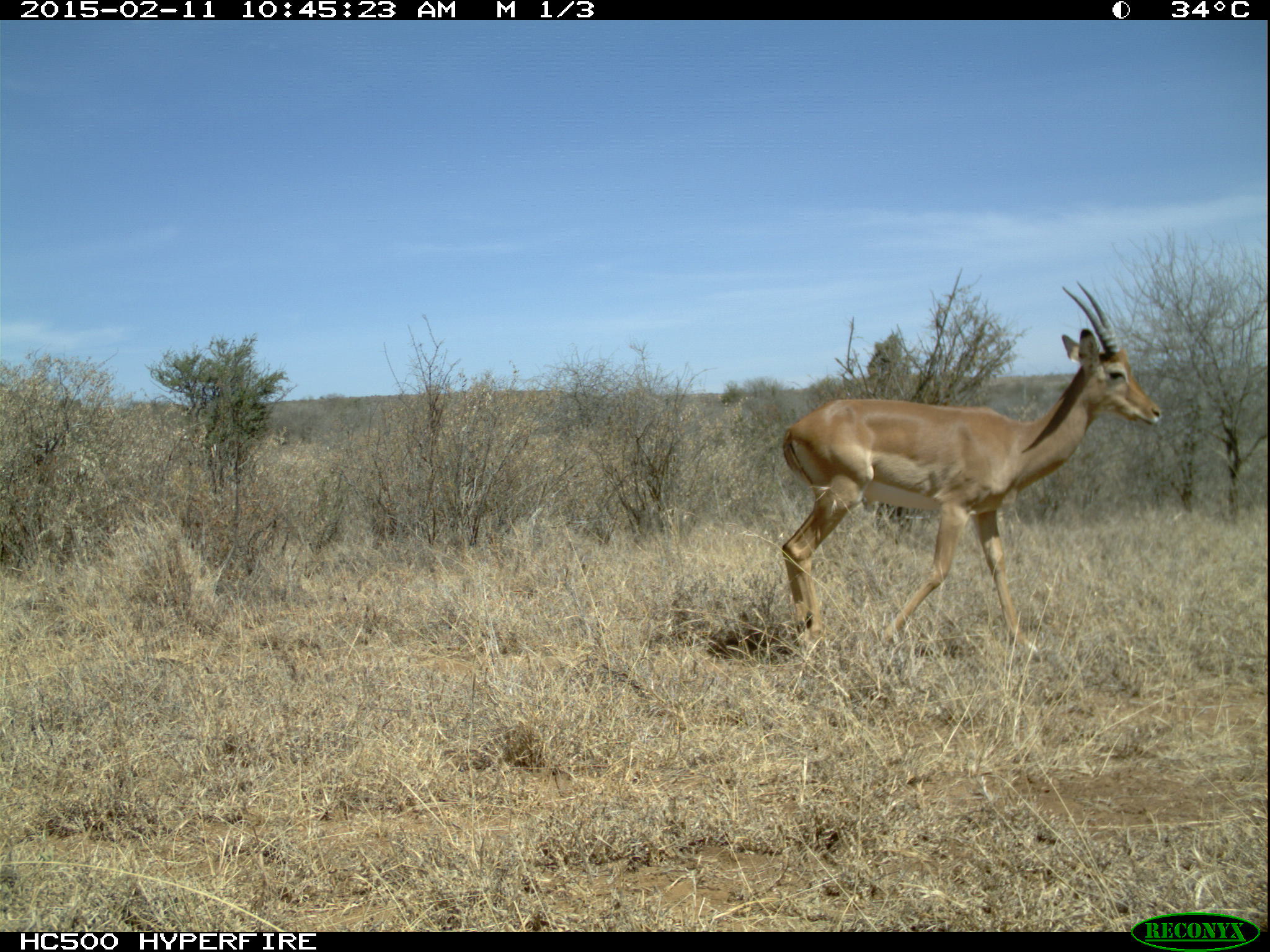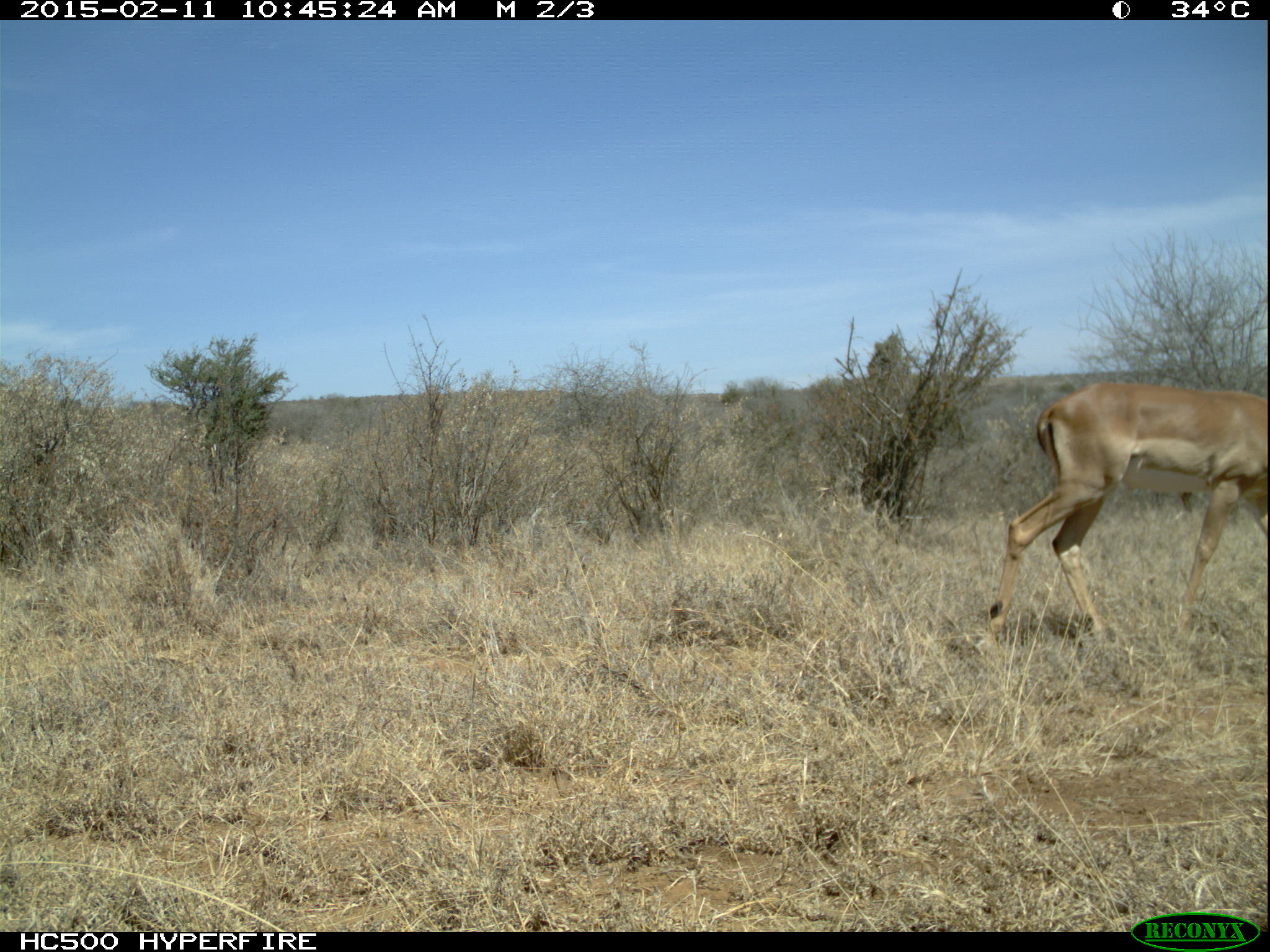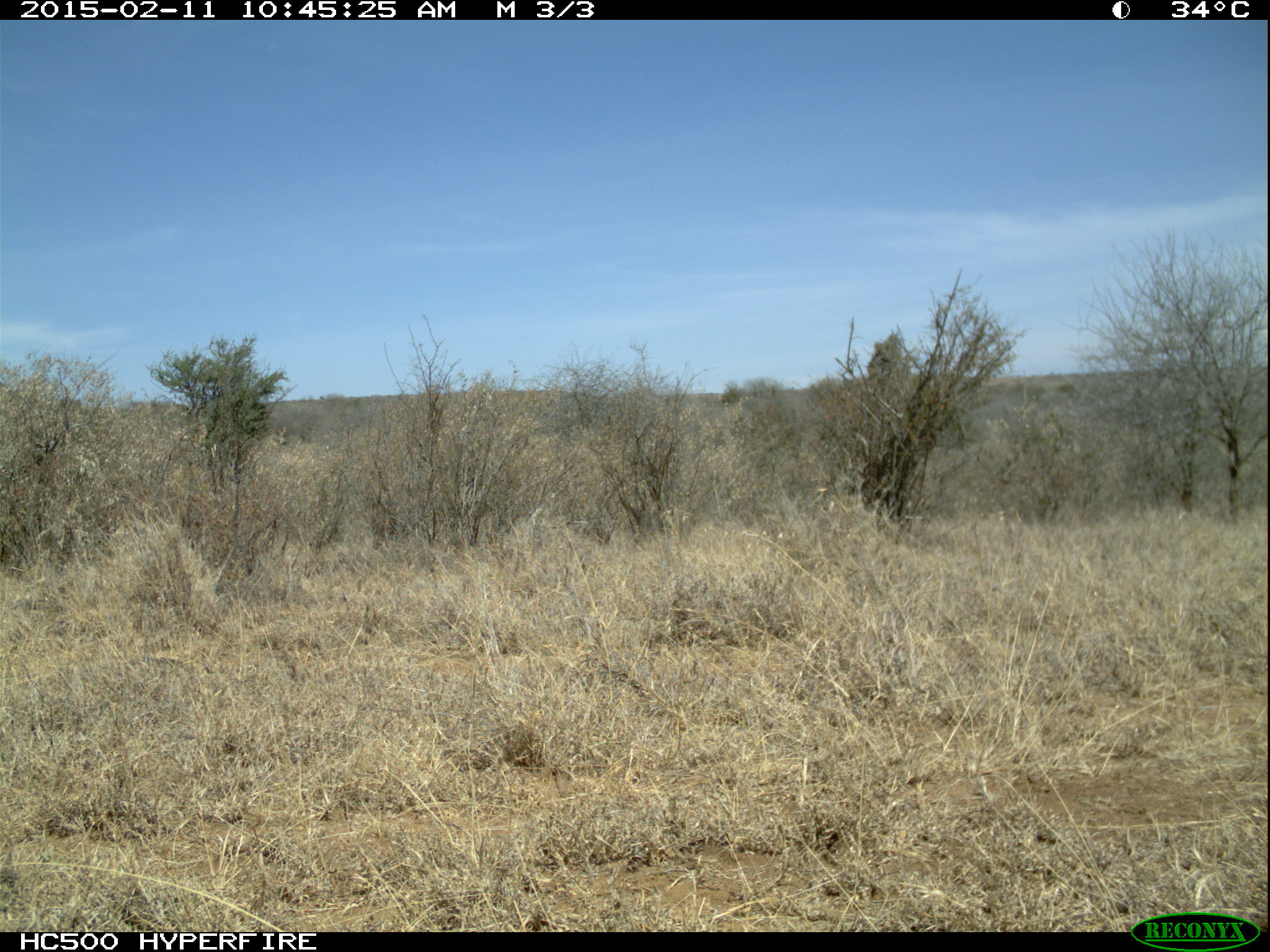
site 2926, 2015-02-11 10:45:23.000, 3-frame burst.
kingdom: Animalia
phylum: Chordata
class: Mammalia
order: Artiodactyla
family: Bovidae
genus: Aepyceros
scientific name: Aepyceros melampus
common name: impala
Aepyceros melampus (impala), count 1.